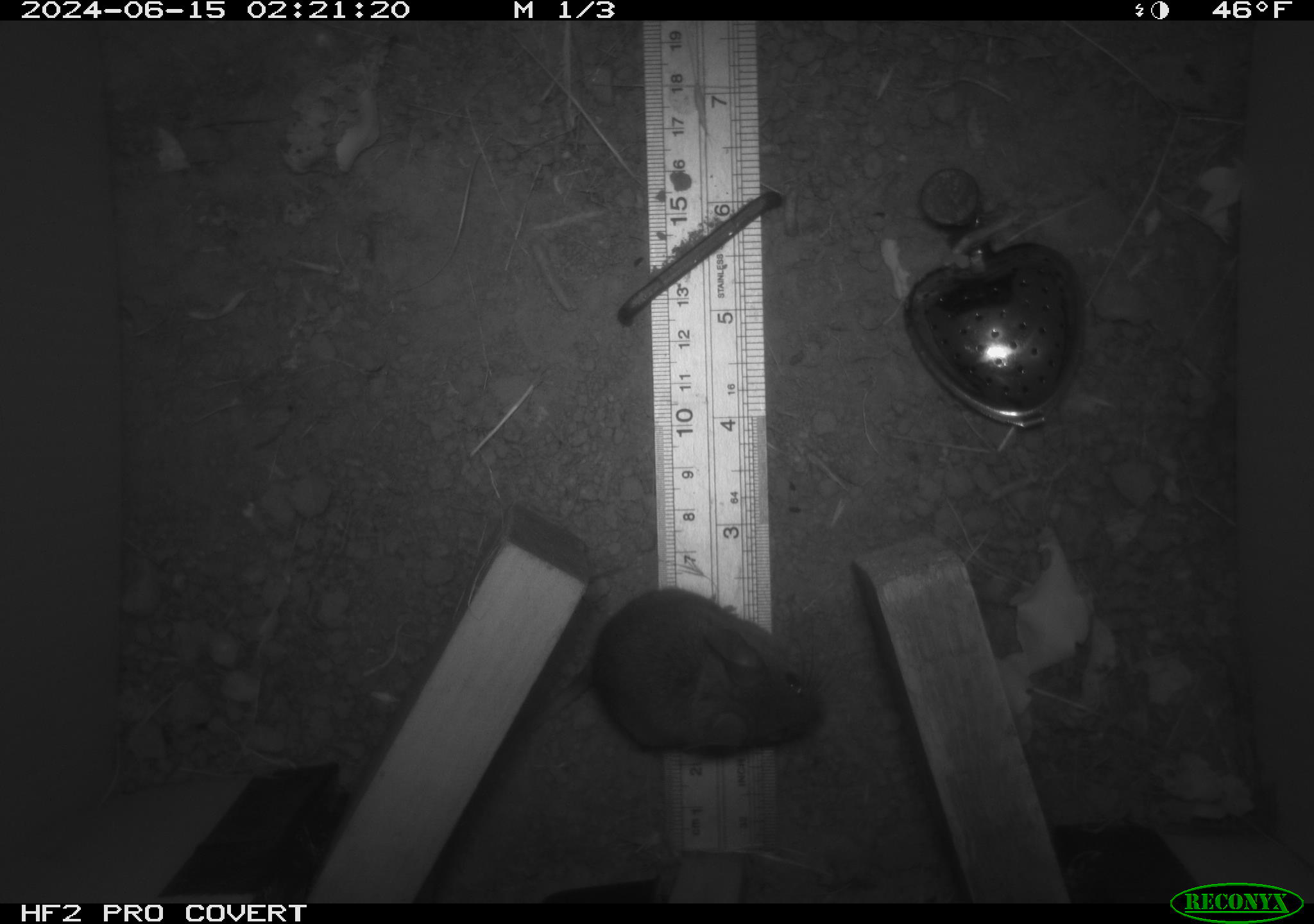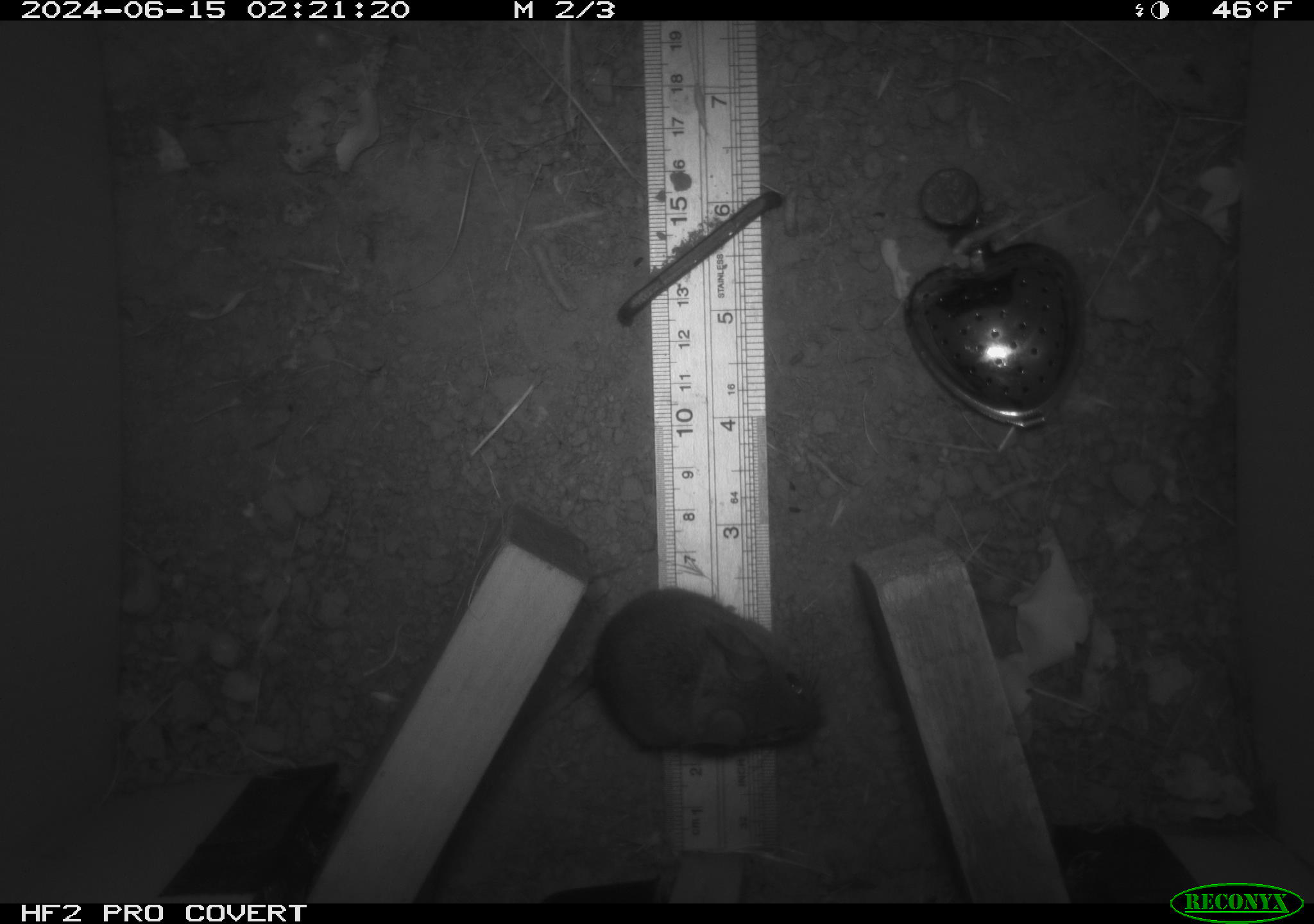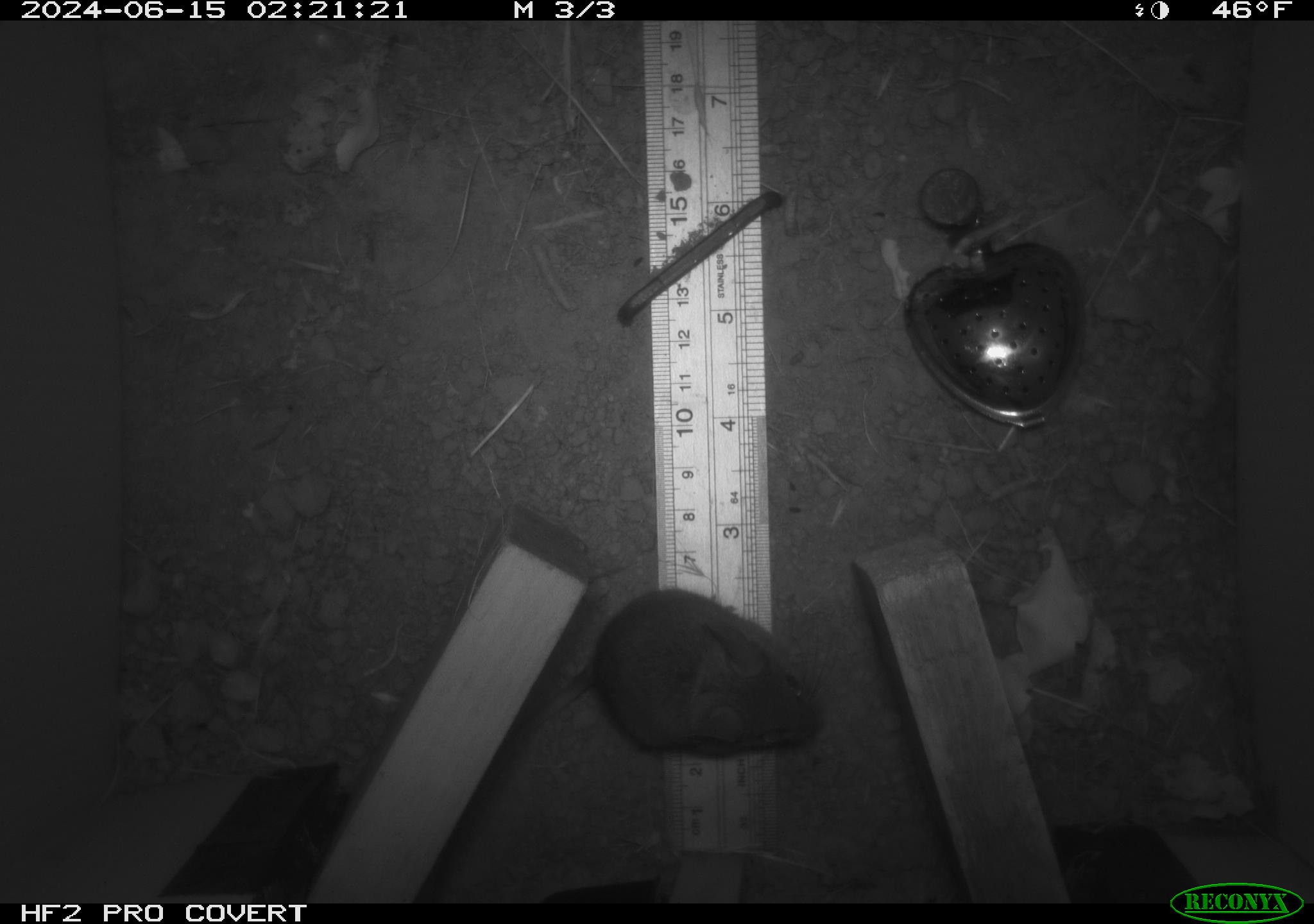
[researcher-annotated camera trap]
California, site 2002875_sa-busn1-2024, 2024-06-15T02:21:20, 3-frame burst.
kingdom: Animalia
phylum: Chordata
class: Mammalia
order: Rodentia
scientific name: Rodentia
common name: mouse species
Mouse species (Rodentia).